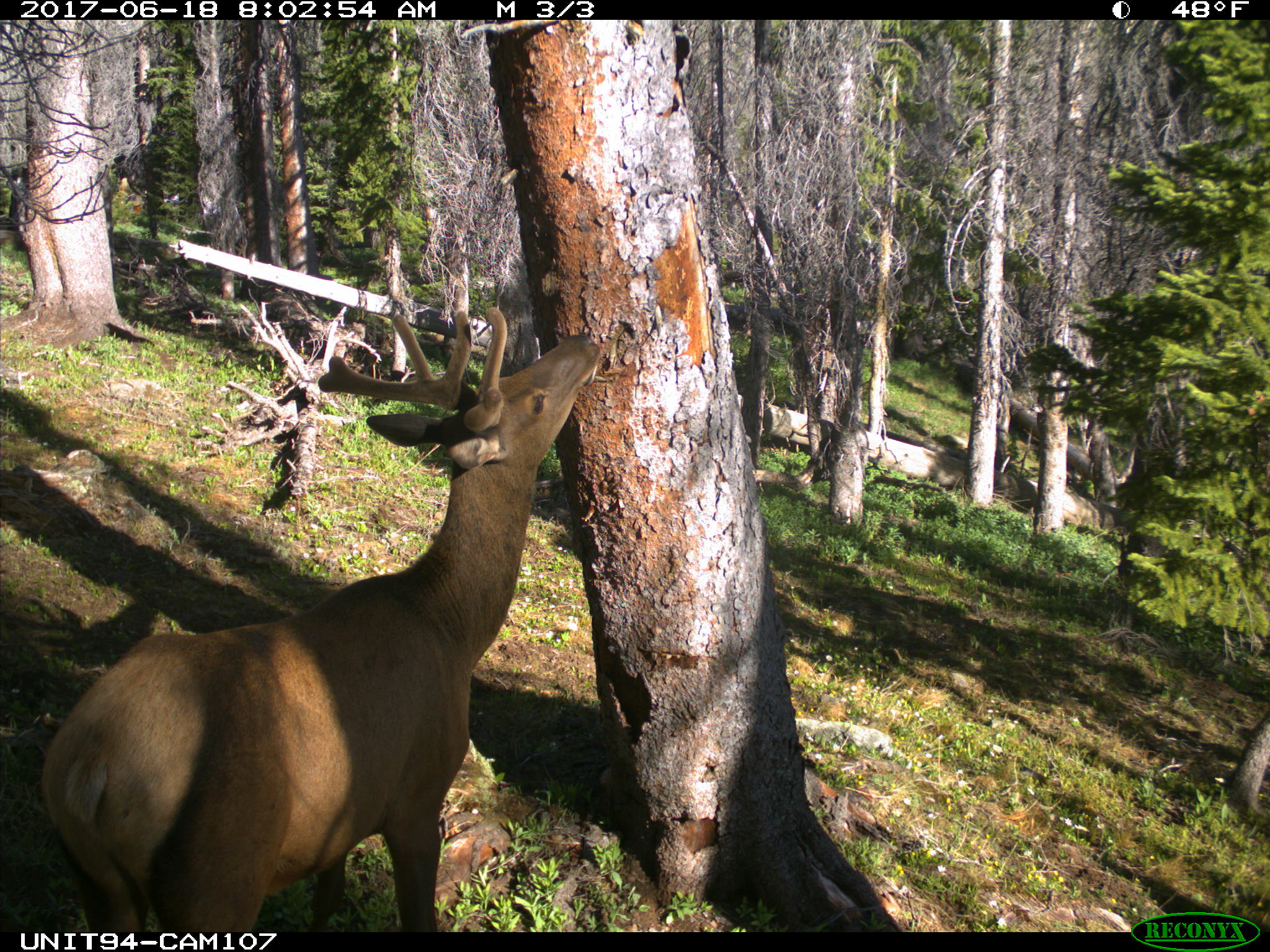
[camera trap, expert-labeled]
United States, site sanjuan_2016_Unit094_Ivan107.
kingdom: Animalia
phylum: Chordata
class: Mammalia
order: Artiodactyla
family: Cervidae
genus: Cervus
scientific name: Cervus elaphus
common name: red deer